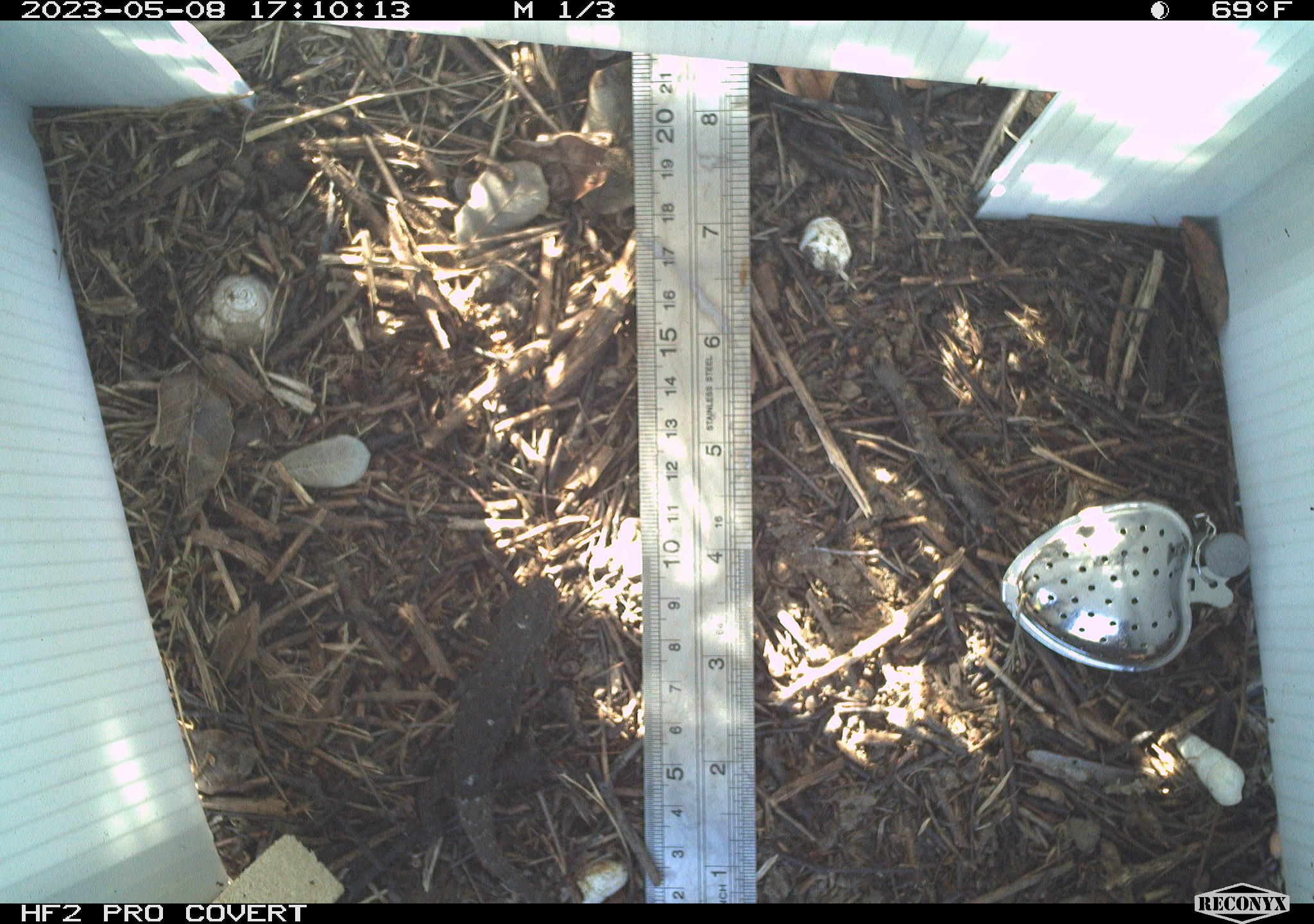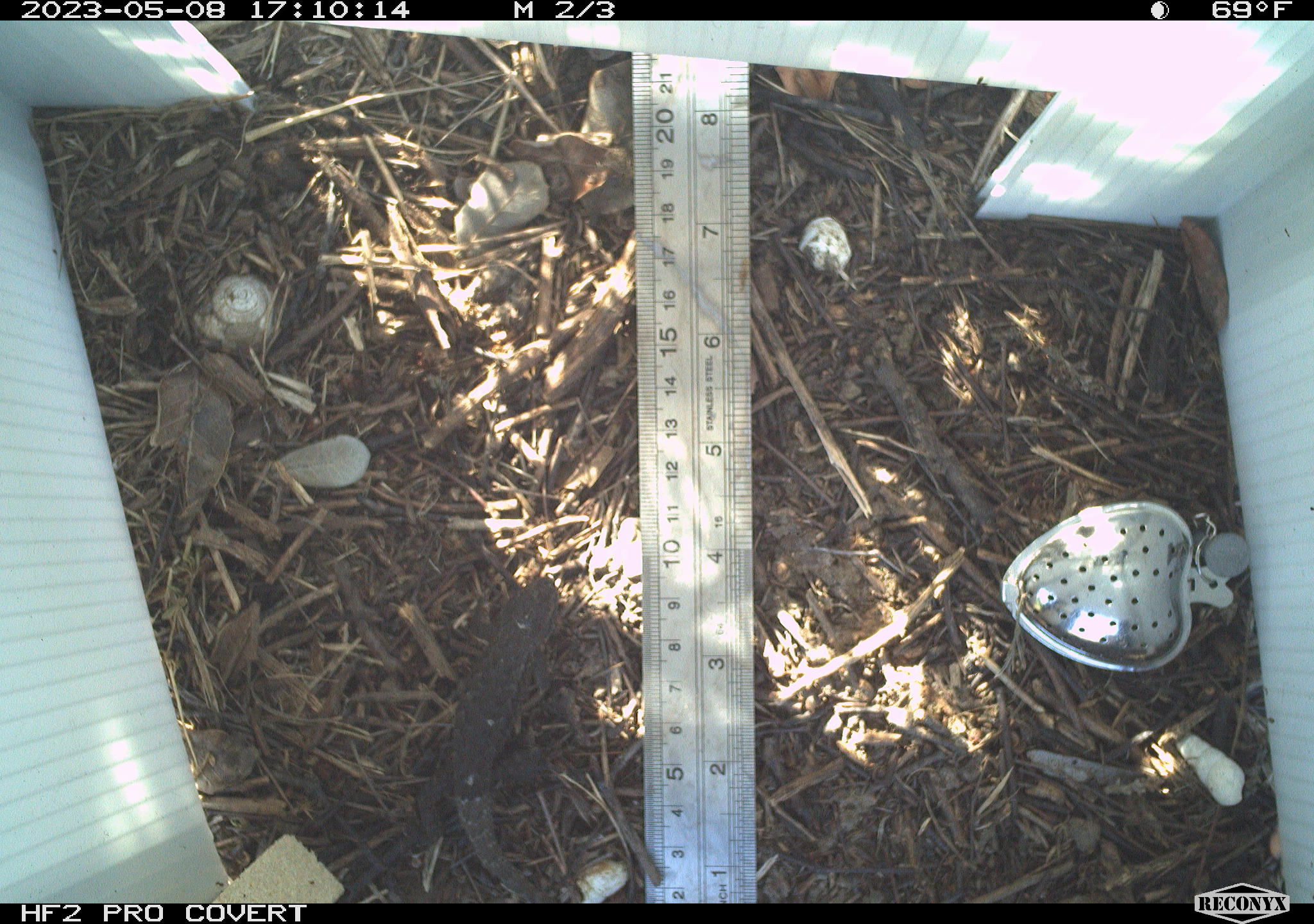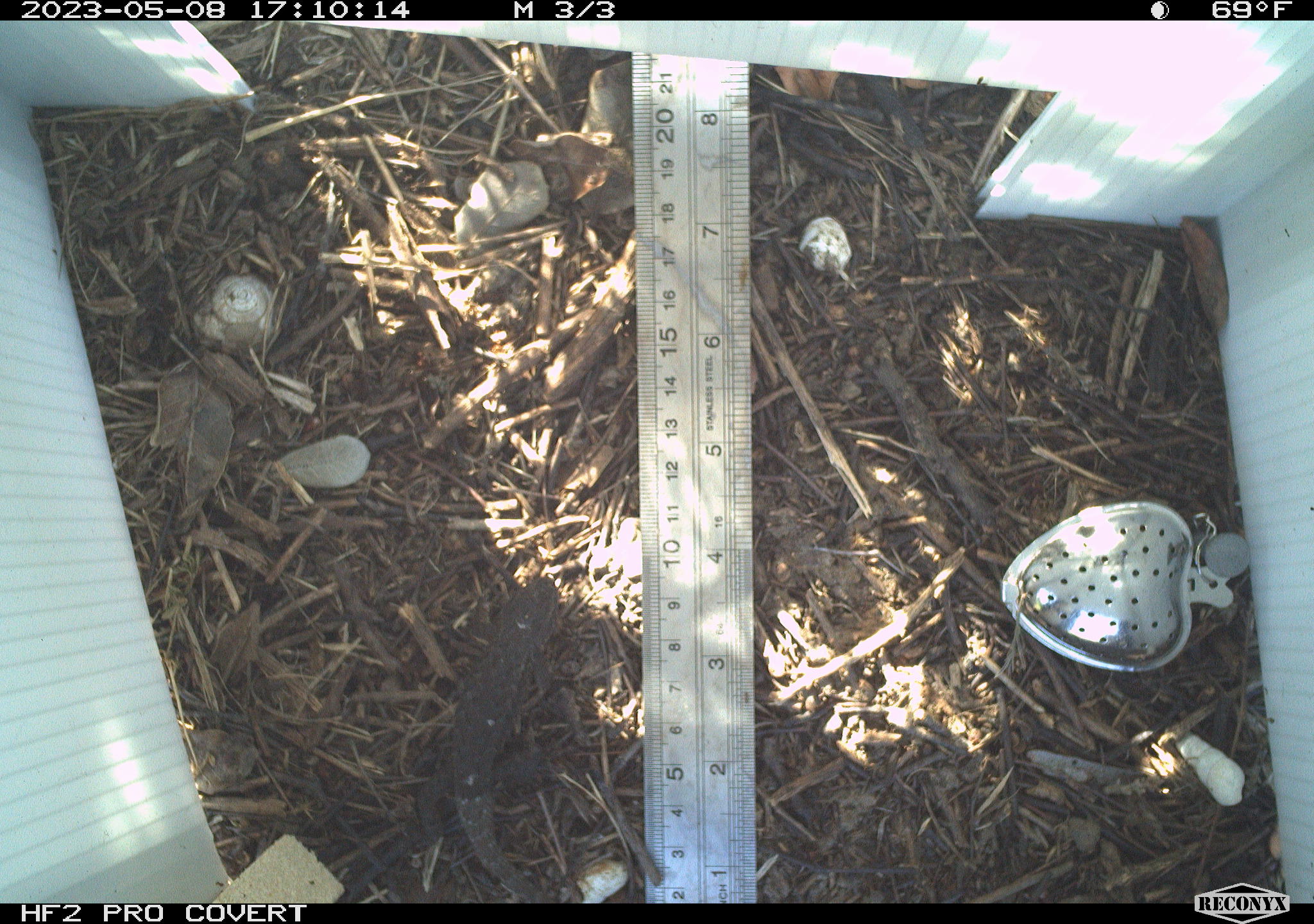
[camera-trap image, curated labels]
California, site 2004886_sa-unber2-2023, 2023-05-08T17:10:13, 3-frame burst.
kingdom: Animalia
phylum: Chordata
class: Reptilia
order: Squamata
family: Phrynosomatidae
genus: Sceloporus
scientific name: Sceloporus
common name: spiny lizards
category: sceloporus species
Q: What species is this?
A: Sceloporus species (spiny lizards) (Sceloporus).